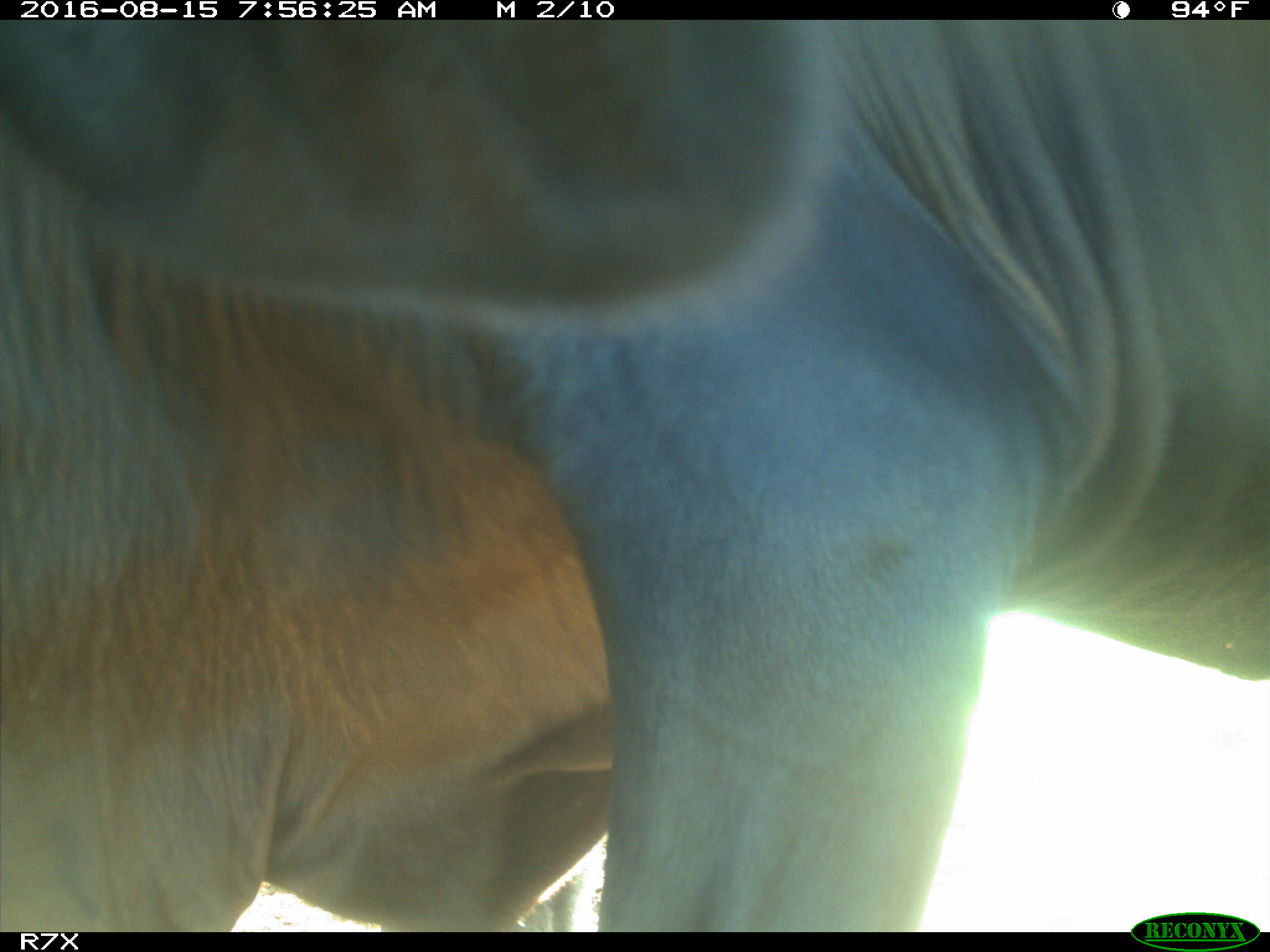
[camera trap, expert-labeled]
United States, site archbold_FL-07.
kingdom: Animalia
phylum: Chordata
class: Mammalia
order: Artiodactyla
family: Bovidae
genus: Bos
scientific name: Bos taurus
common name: domestic cow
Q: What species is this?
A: Bos taurus (domestic cow).